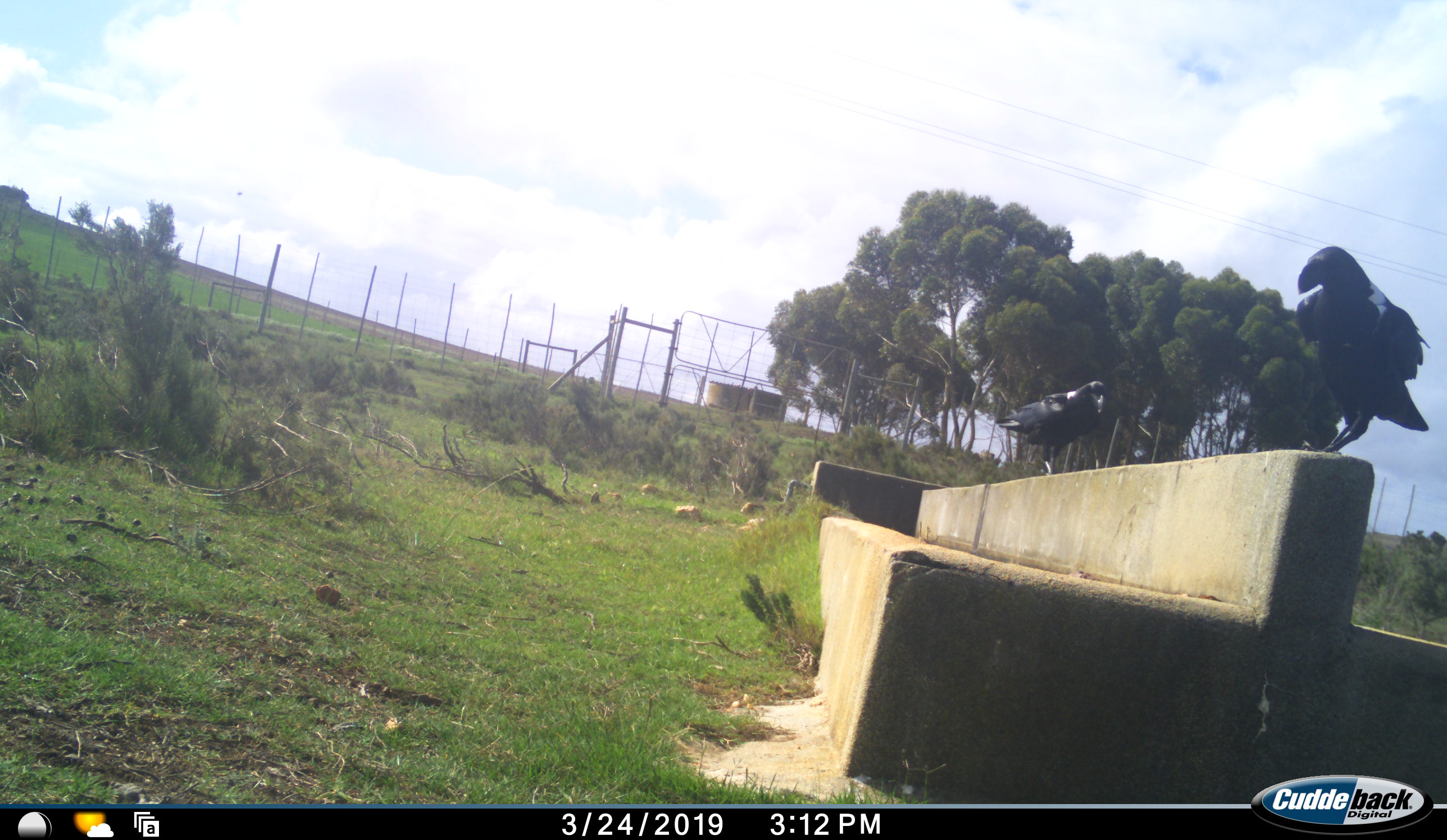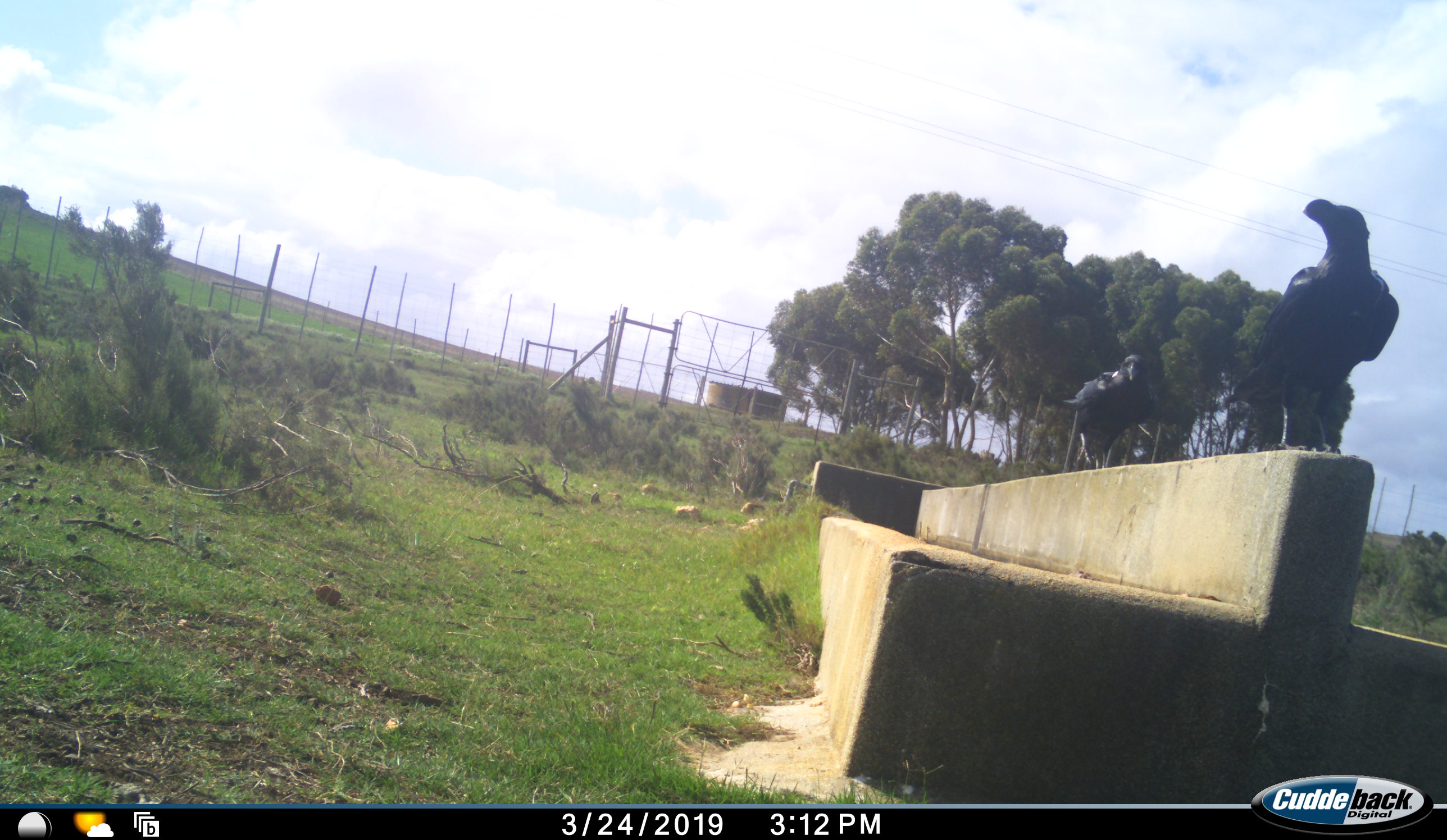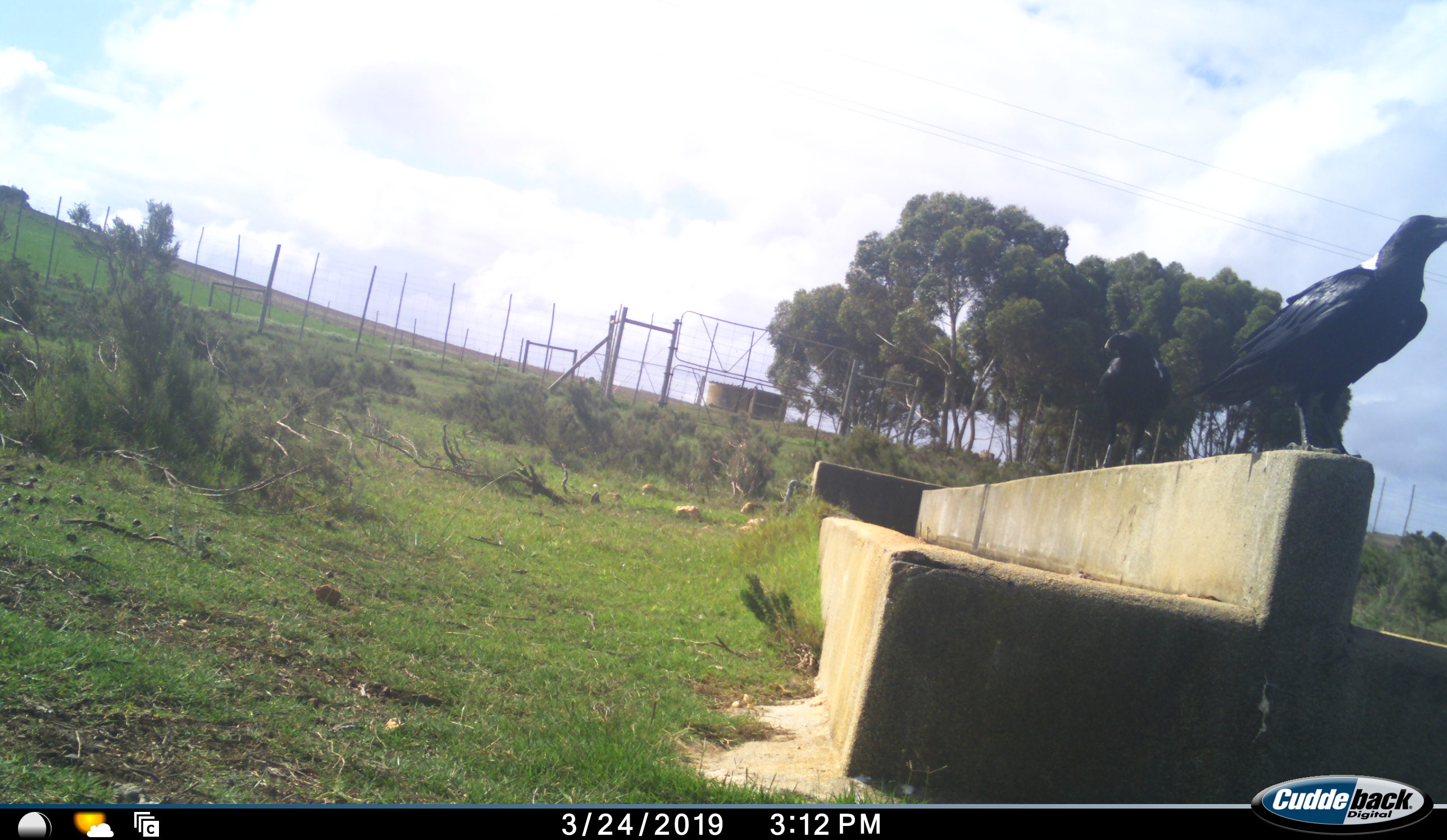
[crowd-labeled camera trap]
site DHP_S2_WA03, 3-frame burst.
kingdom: Animalia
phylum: Chordata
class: Aves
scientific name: Aves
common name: bird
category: birdother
Birdother (bird) (Aves), count 2. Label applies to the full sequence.